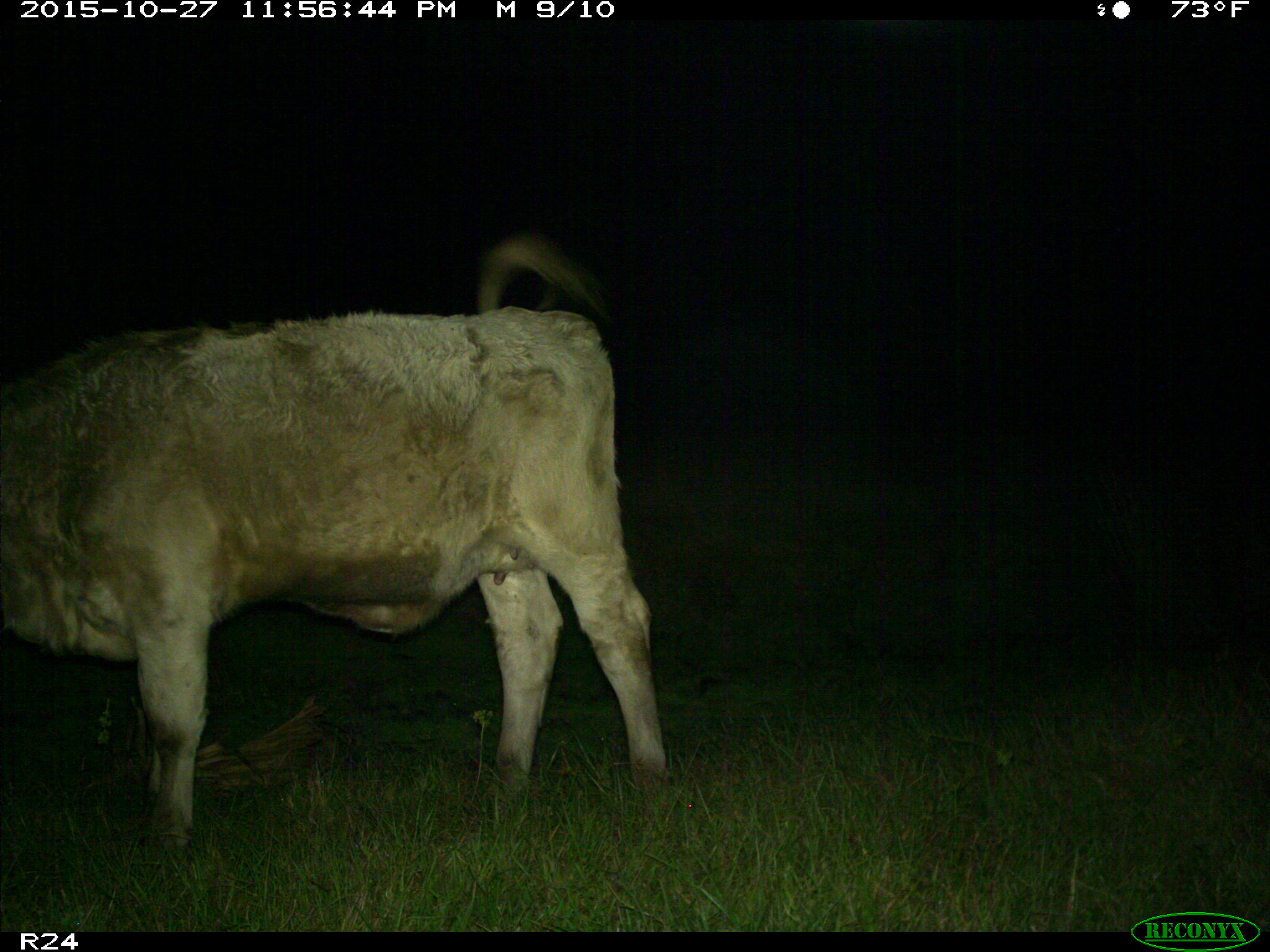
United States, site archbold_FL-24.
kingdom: Animalia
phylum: Chordata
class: Mammalia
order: Artiodactyla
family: Bovidae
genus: Bos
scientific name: Bos taurus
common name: domestic cow